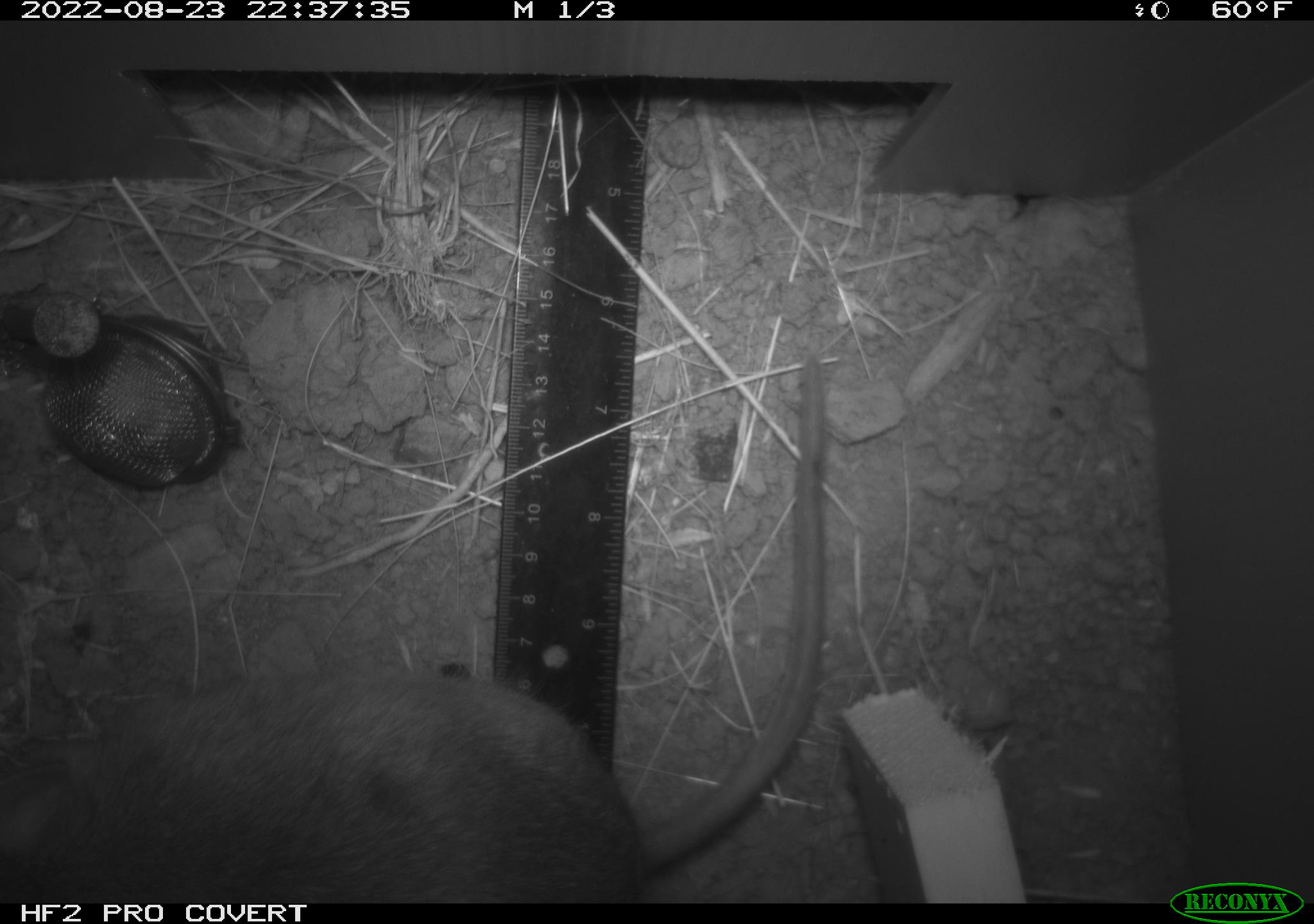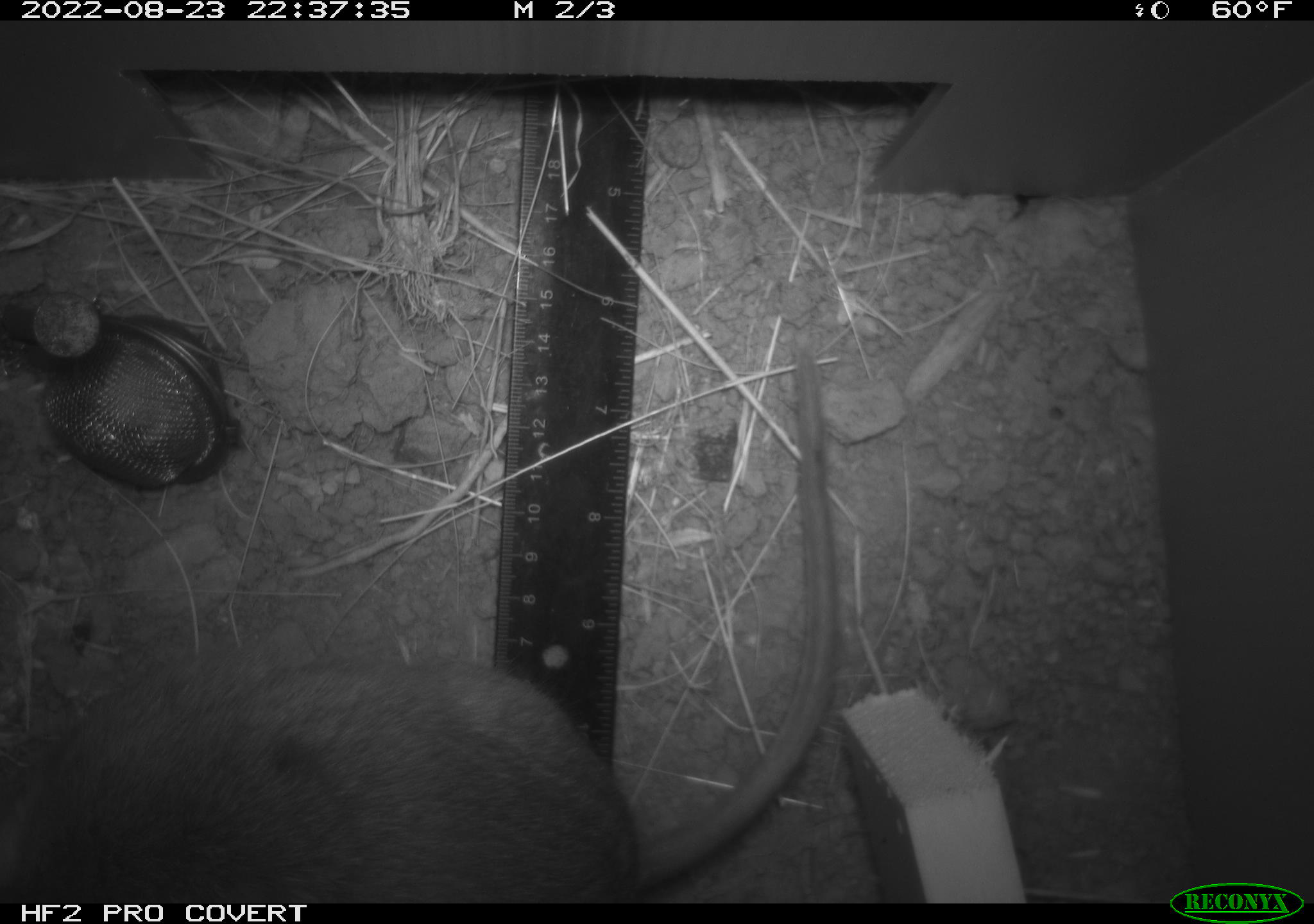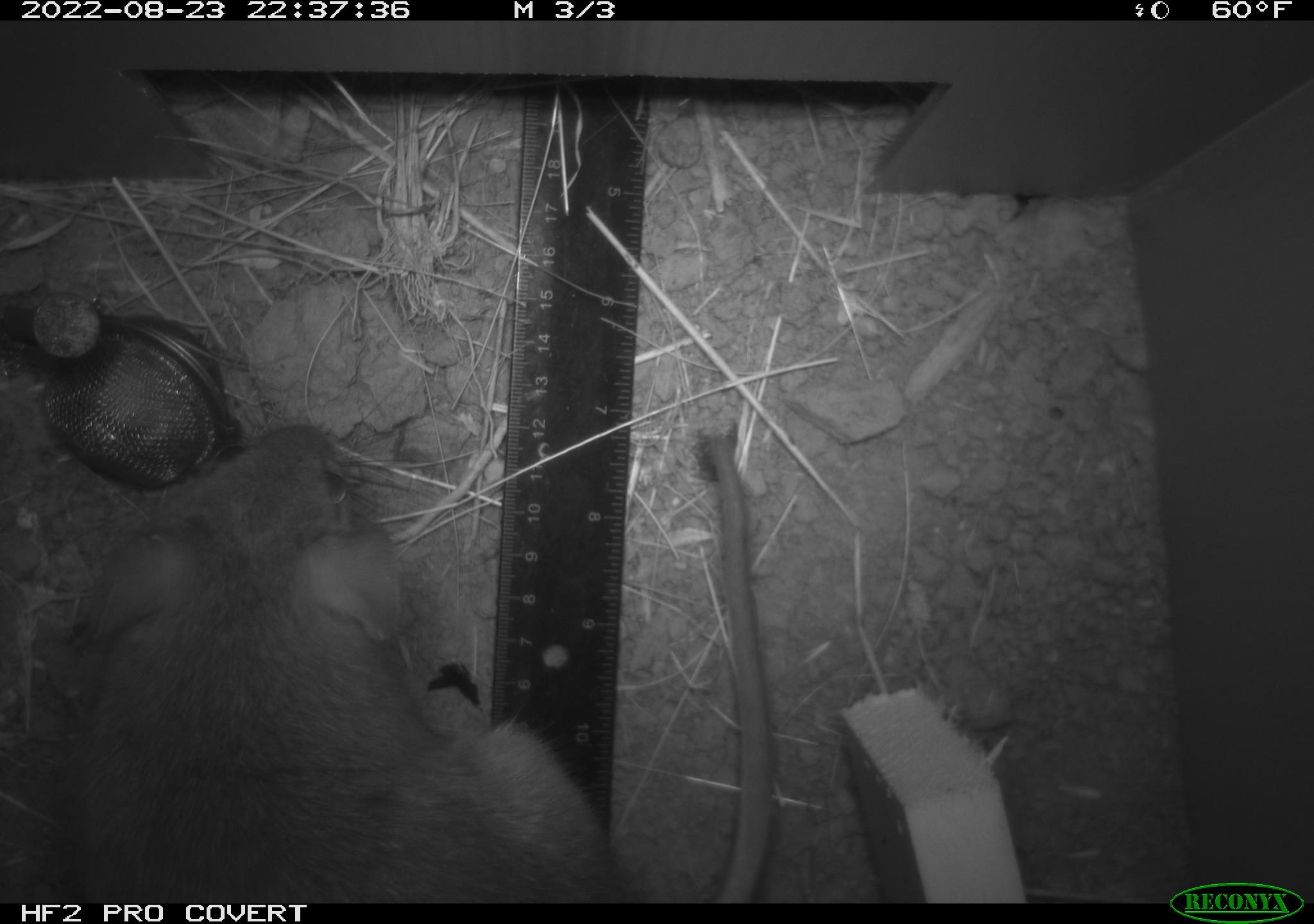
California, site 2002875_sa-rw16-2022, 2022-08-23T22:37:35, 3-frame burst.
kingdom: Animalia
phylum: Chordata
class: Mammalia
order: Rodentia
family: Muridae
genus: Rattus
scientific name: Rattus rattus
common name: house rat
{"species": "house rat (Rattus rattus)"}